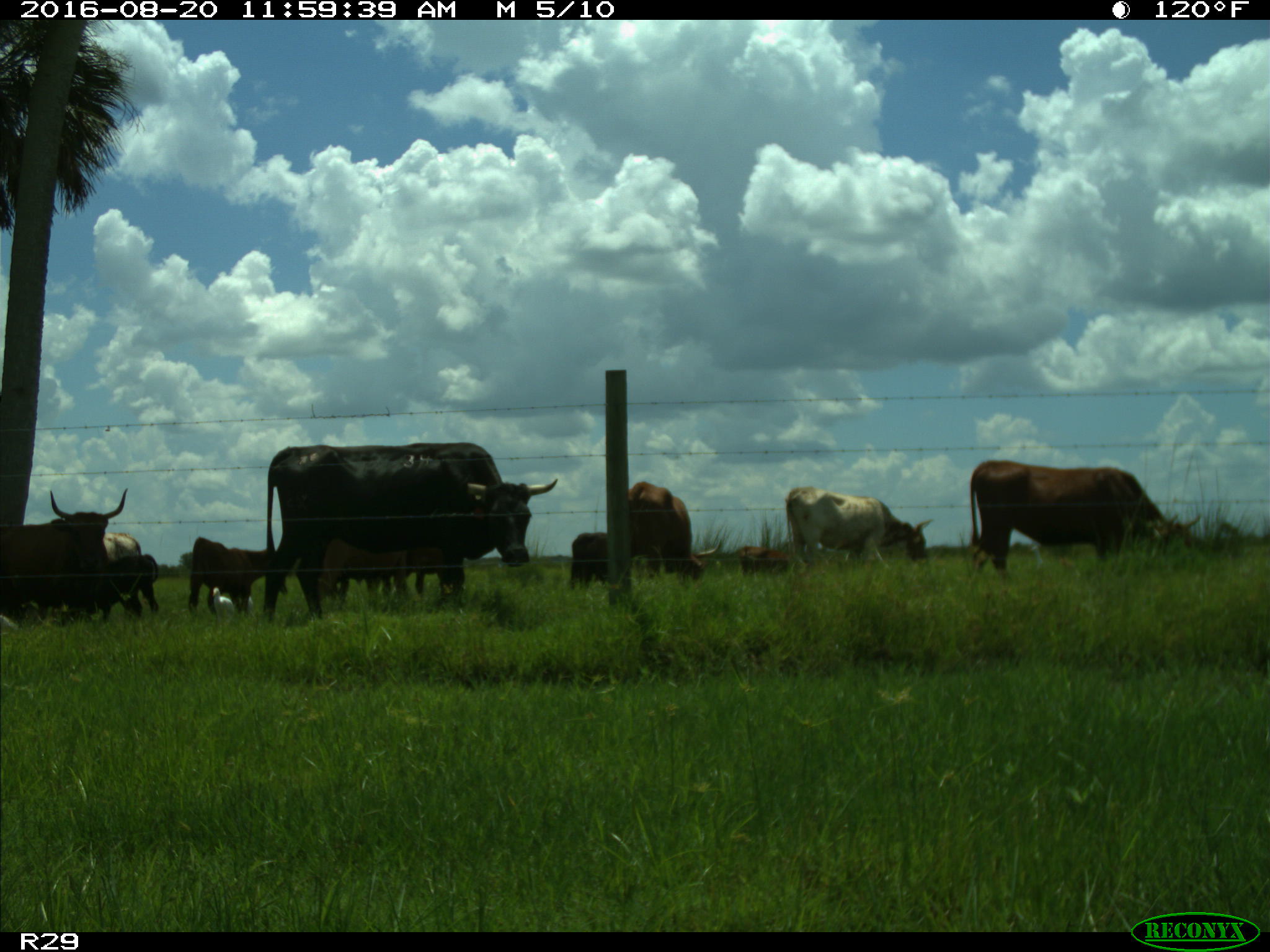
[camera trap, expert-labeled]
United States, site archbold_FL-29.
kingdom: Animalia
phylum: Chordata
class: Mammalia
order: Artiodactyla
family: Bovidae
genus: Bos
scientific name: Bos taurus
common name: domestic cow